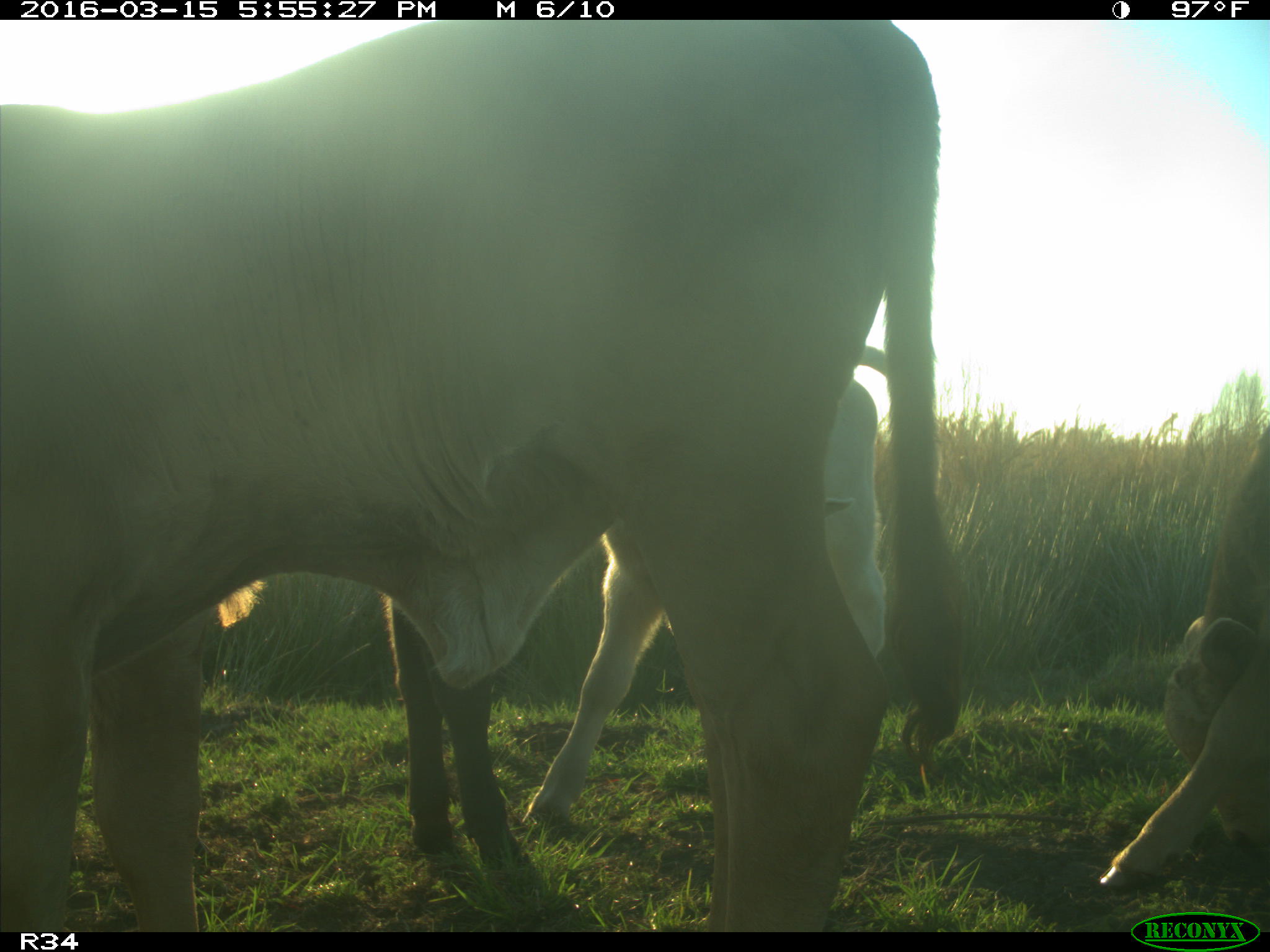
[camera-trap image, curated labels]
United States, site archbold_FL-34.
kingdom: Animalia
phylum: Chordata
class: Mammalia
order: Artiodactyla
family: Bovidae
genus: Bos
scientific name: Bos taurus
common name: domestic cow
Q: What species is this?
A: Bos taurus (domestic cow).